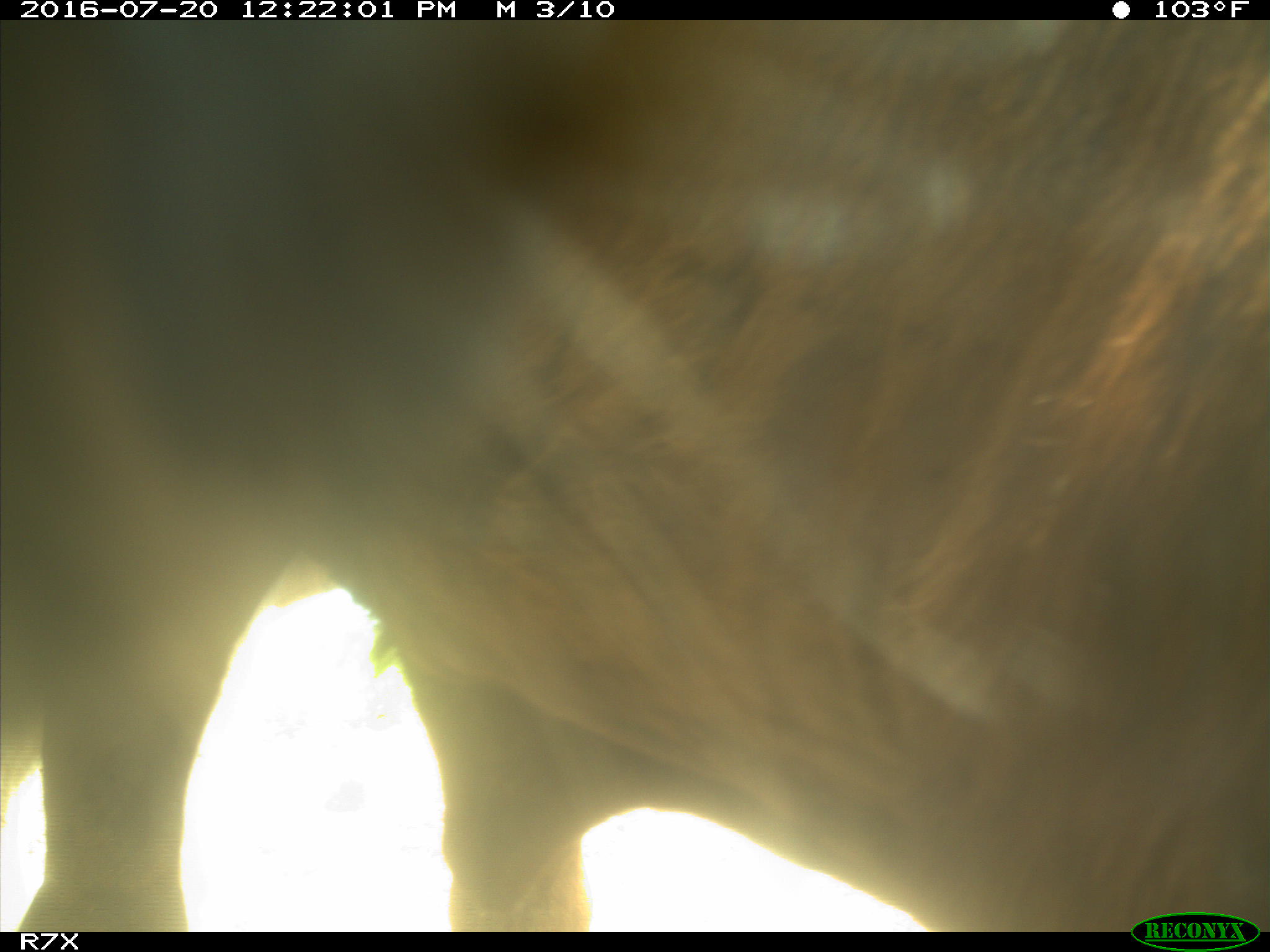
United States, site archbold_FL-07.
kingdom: Animalia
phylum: Chordata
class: Mammalia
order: Artiodactyla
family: Bovidae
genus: Bos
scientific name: Bos taurus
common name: domestic cow